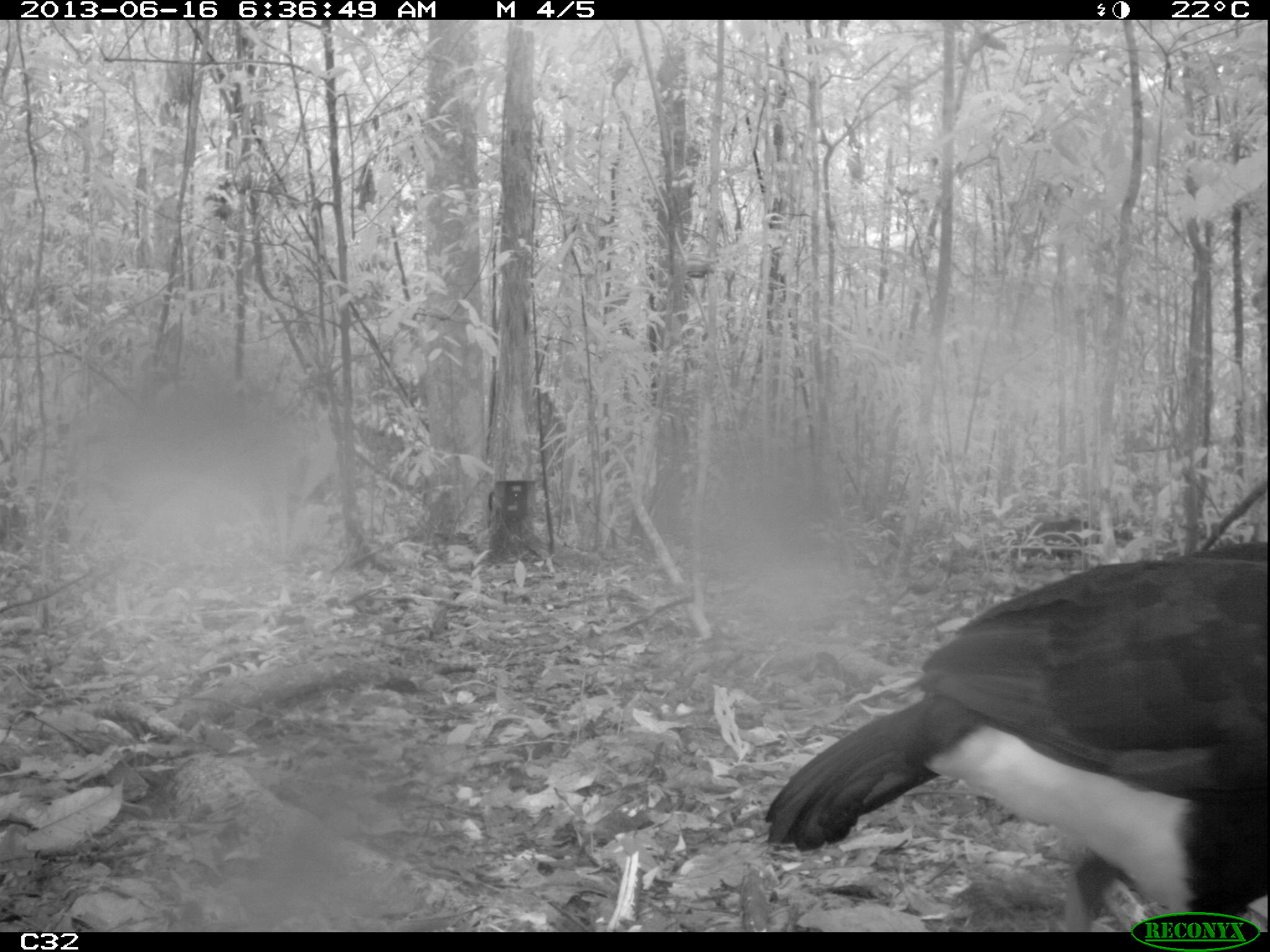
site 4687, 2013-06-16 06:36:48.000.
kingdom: Animalia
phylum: Chordata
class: Aves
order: Galliformes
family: Cracidae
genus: Crax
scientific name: Crax alector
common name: black curassow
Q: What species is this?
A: Crax alector (black curassow).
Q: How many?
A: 1.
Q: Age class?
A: Adult.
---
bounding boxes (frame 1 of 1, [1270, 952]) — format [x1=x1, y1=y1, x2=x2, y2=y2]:
crax alector: [x1=762, y1=539, x2=1270, y2=930]